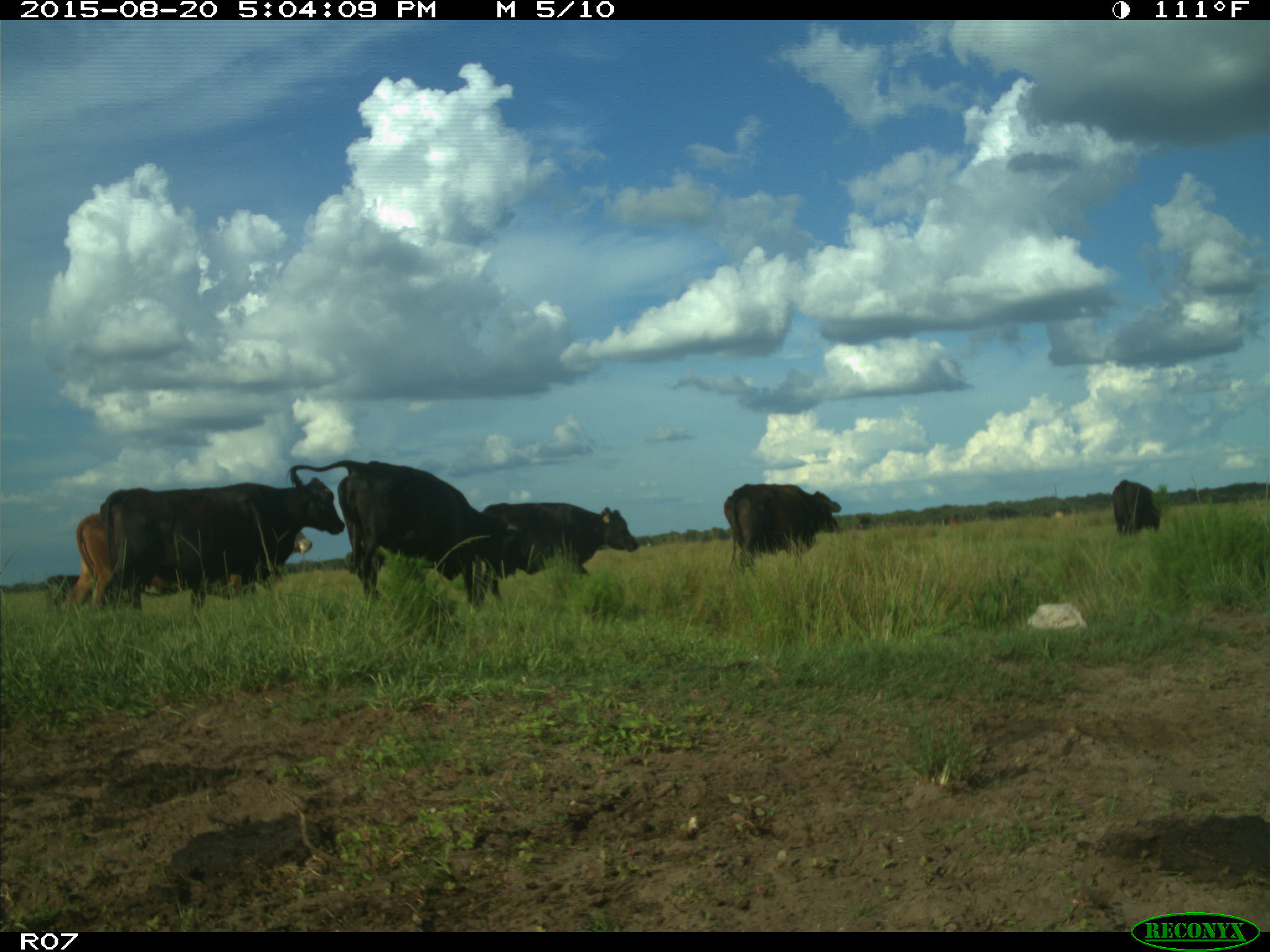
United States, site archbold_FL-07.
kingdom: Animalia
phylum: Chordata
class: Mammalia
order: Artiodactyla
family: Bovidae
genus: Bos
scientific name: Bos taurus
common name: domestic cow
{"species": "Bos taurus (domestic cow)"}